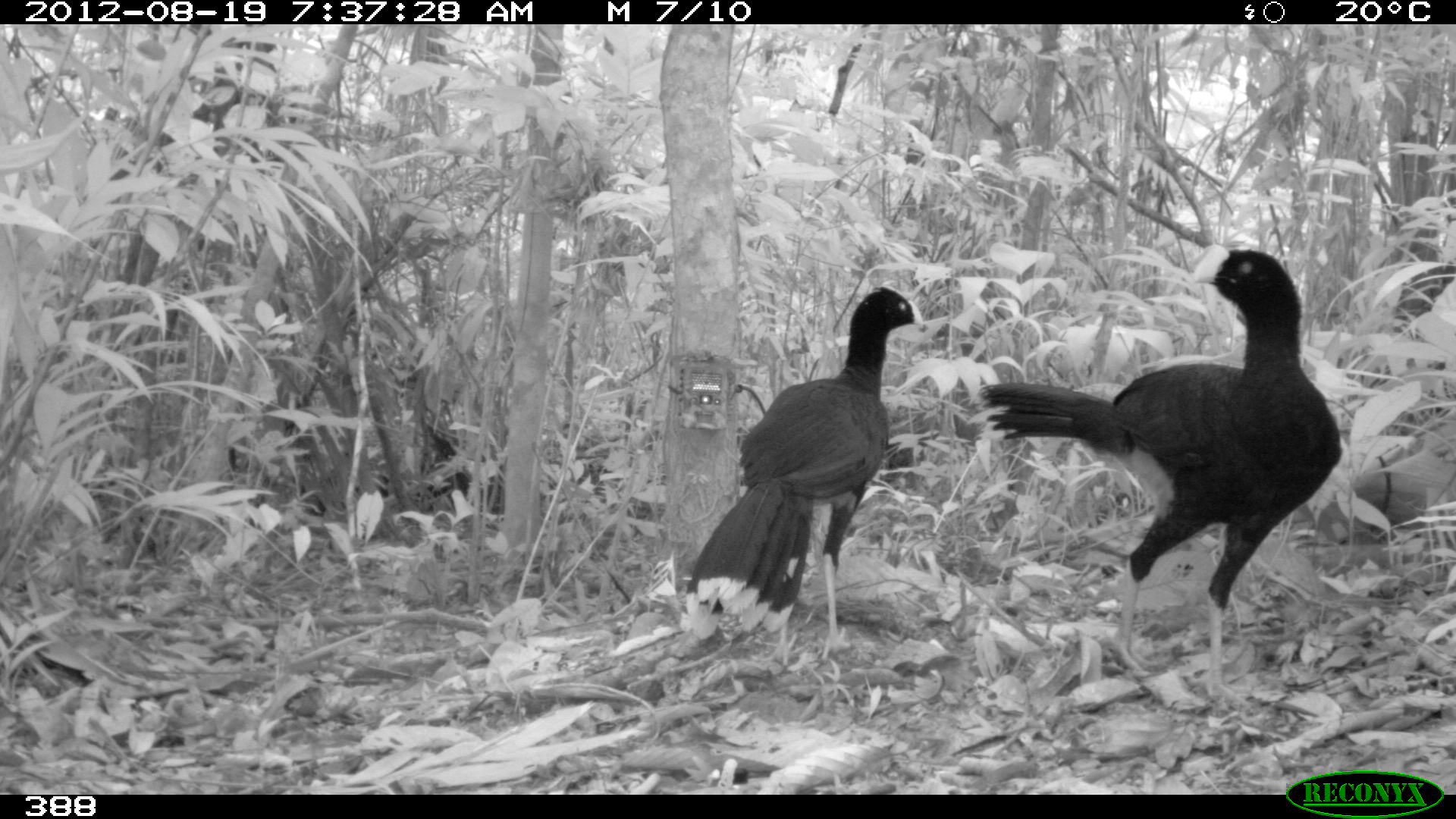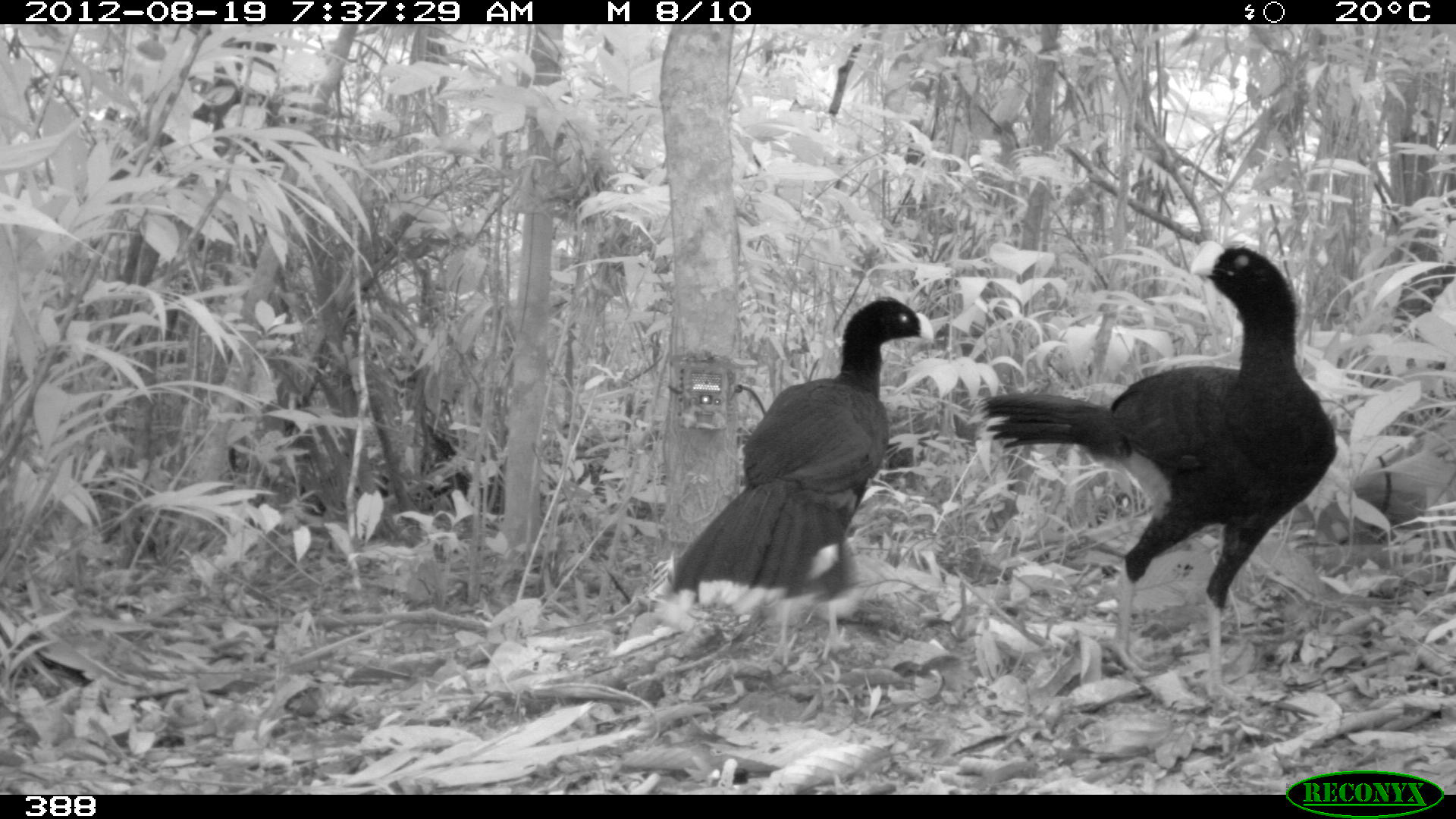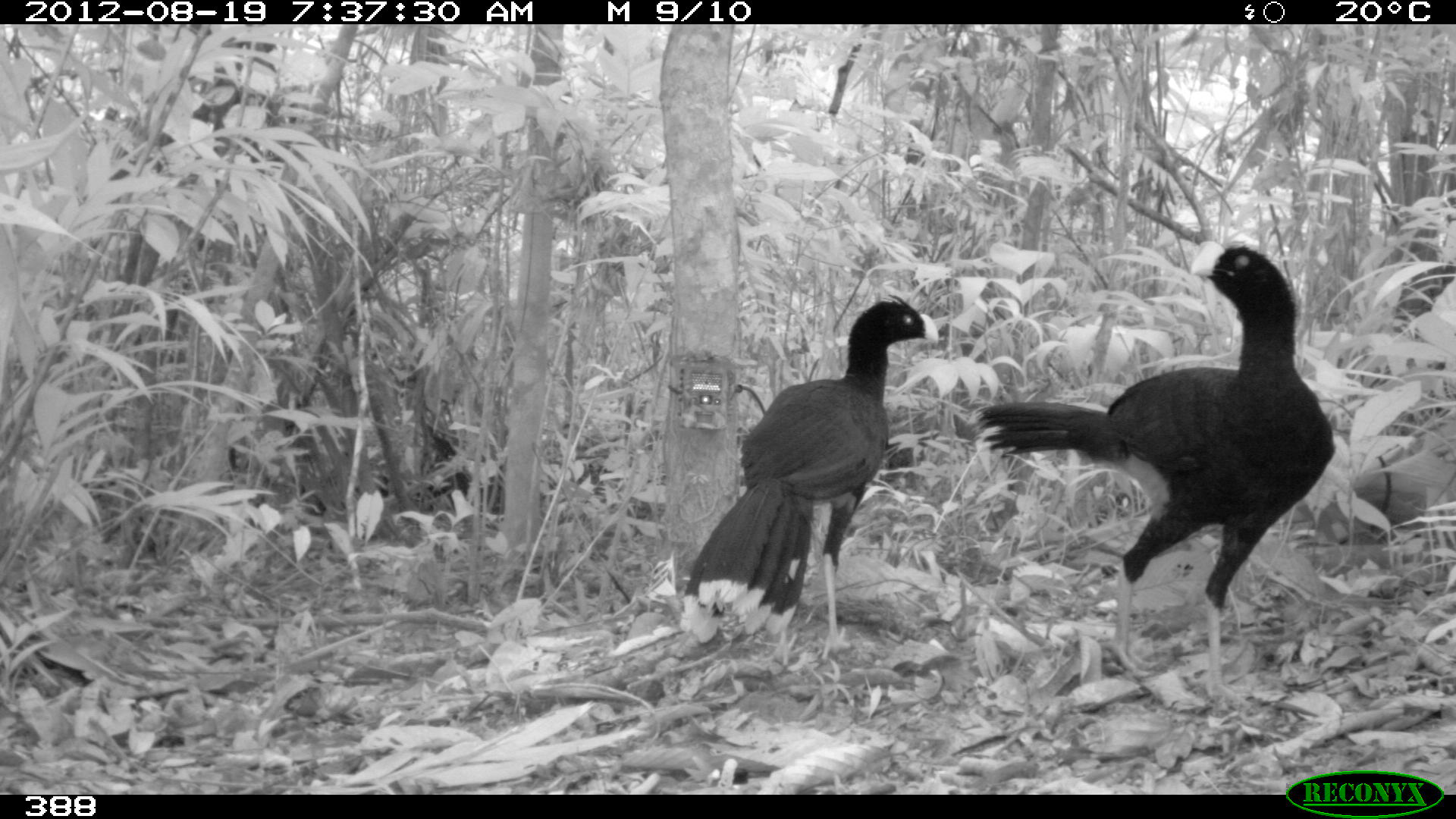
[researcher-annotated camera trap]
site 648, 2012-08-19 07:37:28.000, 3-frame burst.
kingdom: Animalia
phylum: Chordata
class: Aves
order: Galliformes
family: Cracidae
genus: Mitu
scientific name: Mitu tuberosum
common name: razor-billed curassow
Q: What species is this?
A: Mitu tuberosum (razor-billed curassow).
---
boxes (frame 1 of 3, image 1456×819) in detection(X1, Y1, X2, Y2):
mitu tuberosum: detection(969, 243, 1341, 706); detection(683, 286, 925, 666)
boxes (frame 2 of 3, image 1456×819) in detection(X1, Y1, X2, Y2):
mitu tuberosum: detection(969, 238, 1341, 706); detection(663, 296, 936, 669)